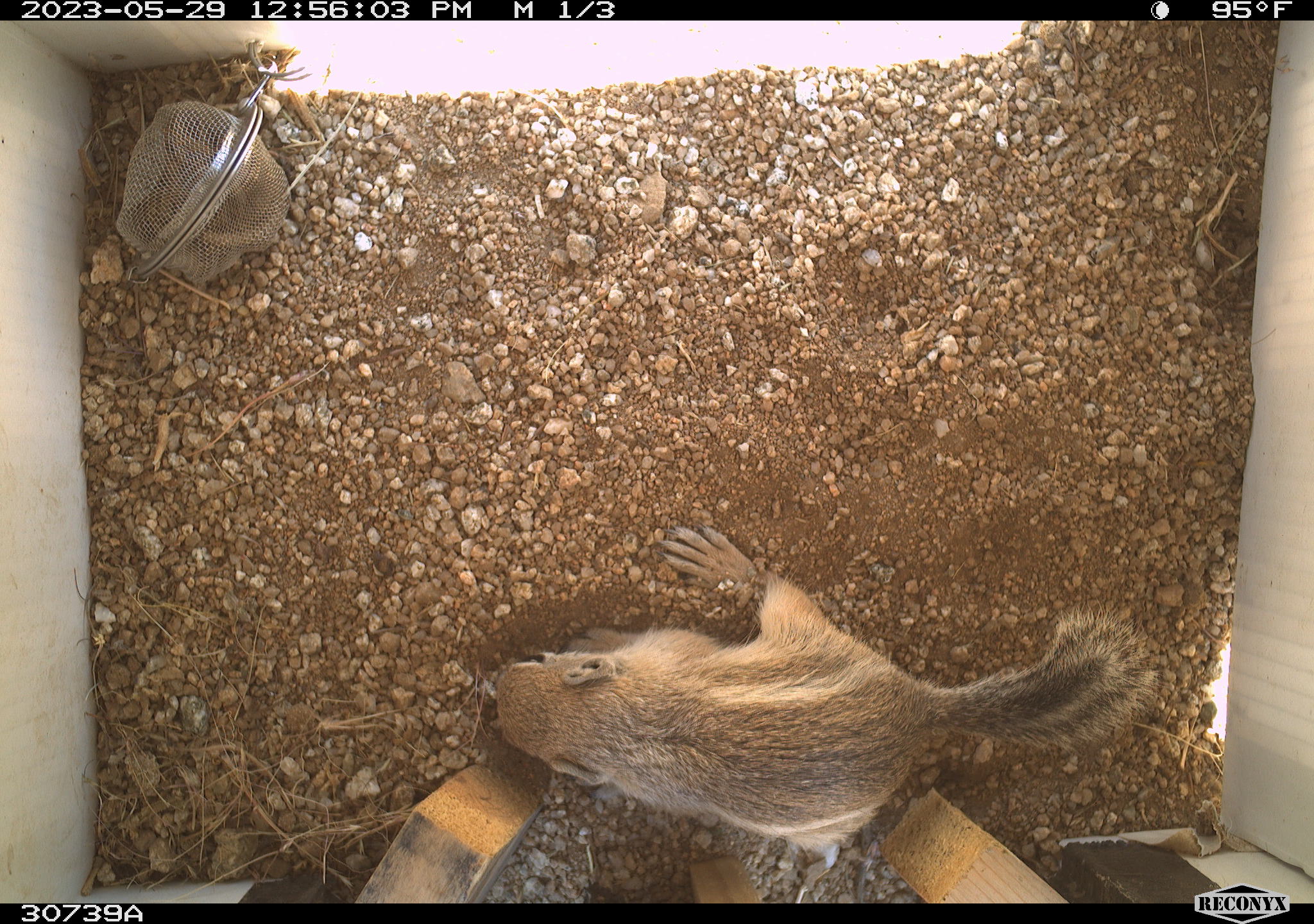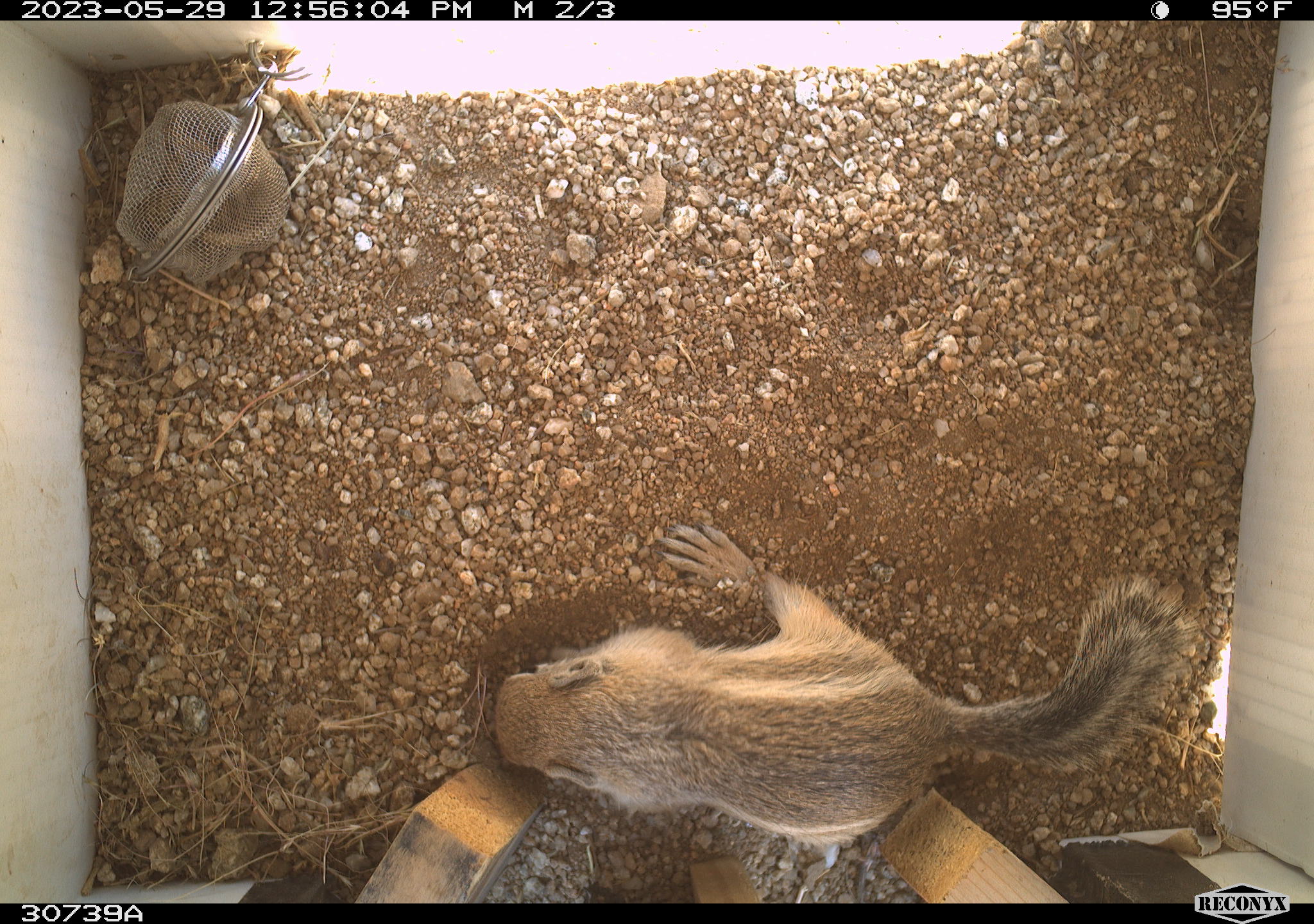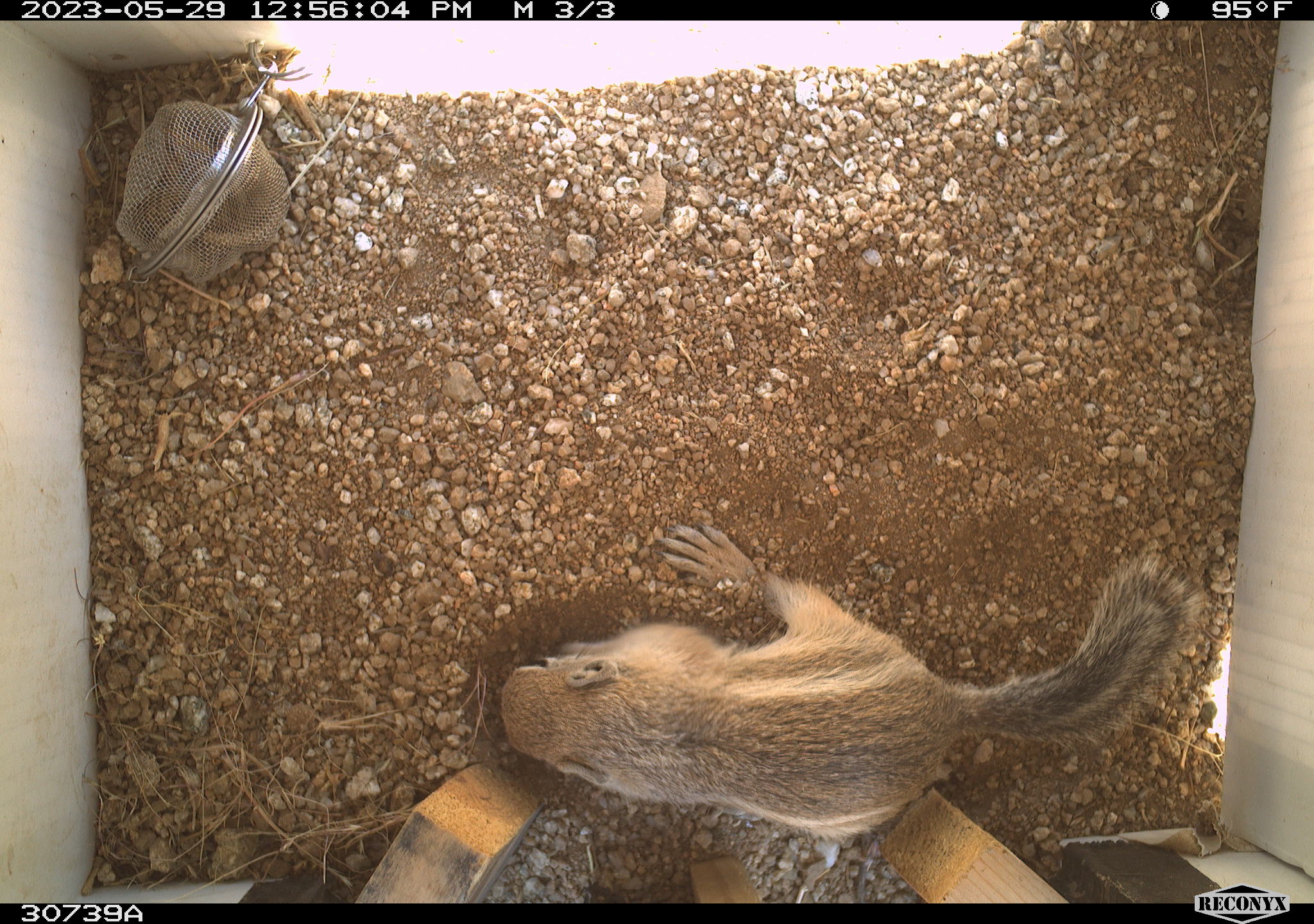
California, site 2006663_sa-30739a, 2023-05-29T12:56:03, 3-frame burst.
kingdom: Animalia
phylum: Chordata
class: Mammalia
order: Rodentia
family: Sciuridae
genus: Ammospermophilus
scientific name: Ammospermophilus leucurus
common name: white-tailed antelope squirrel